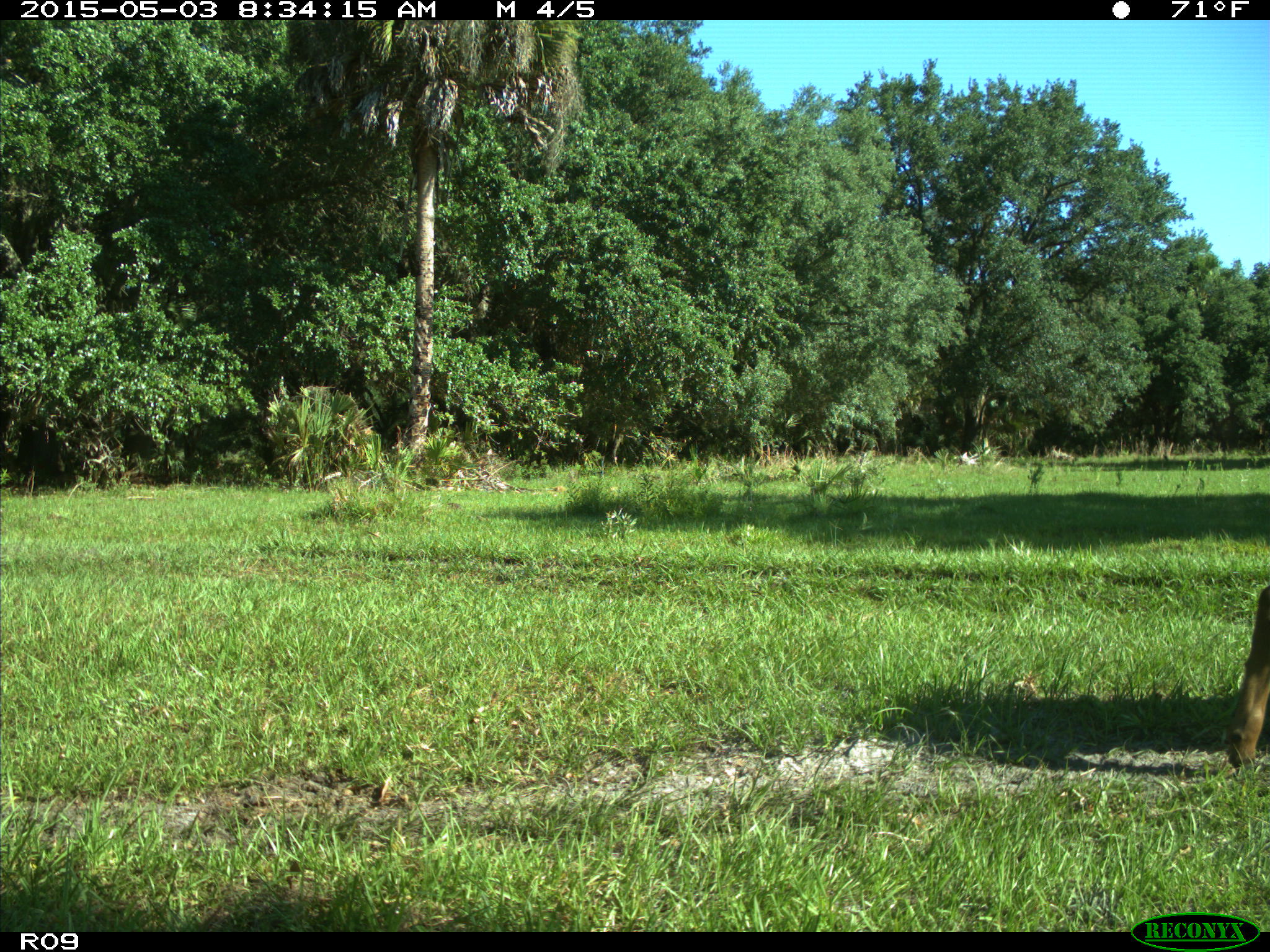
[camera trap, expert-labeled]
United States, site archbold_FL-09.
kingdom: Animalia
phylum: Chordata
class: Mammalia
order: Artiodactyla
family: Bovidae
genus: Bos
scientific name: Bos taurus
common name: domestic cow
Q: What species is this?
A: Bos taurus (domestic cow).